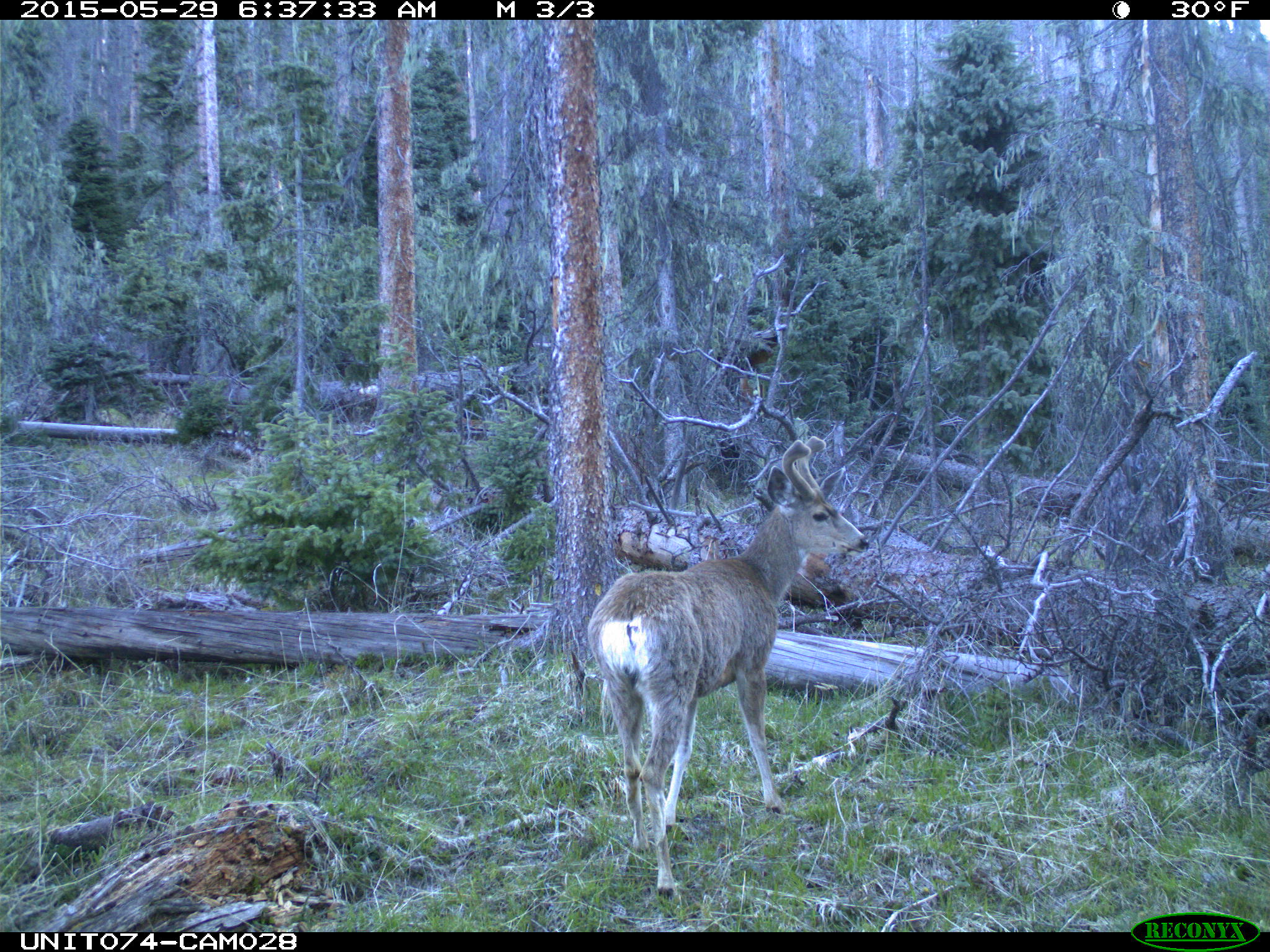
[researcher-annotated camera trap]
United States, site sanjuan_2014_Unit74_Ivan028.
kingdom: Animalia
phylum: Chordata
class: Mammalia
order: Artiodactyla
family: Cervidae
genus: Odocoileus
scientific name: Odocoileus hemionus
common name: mule deer